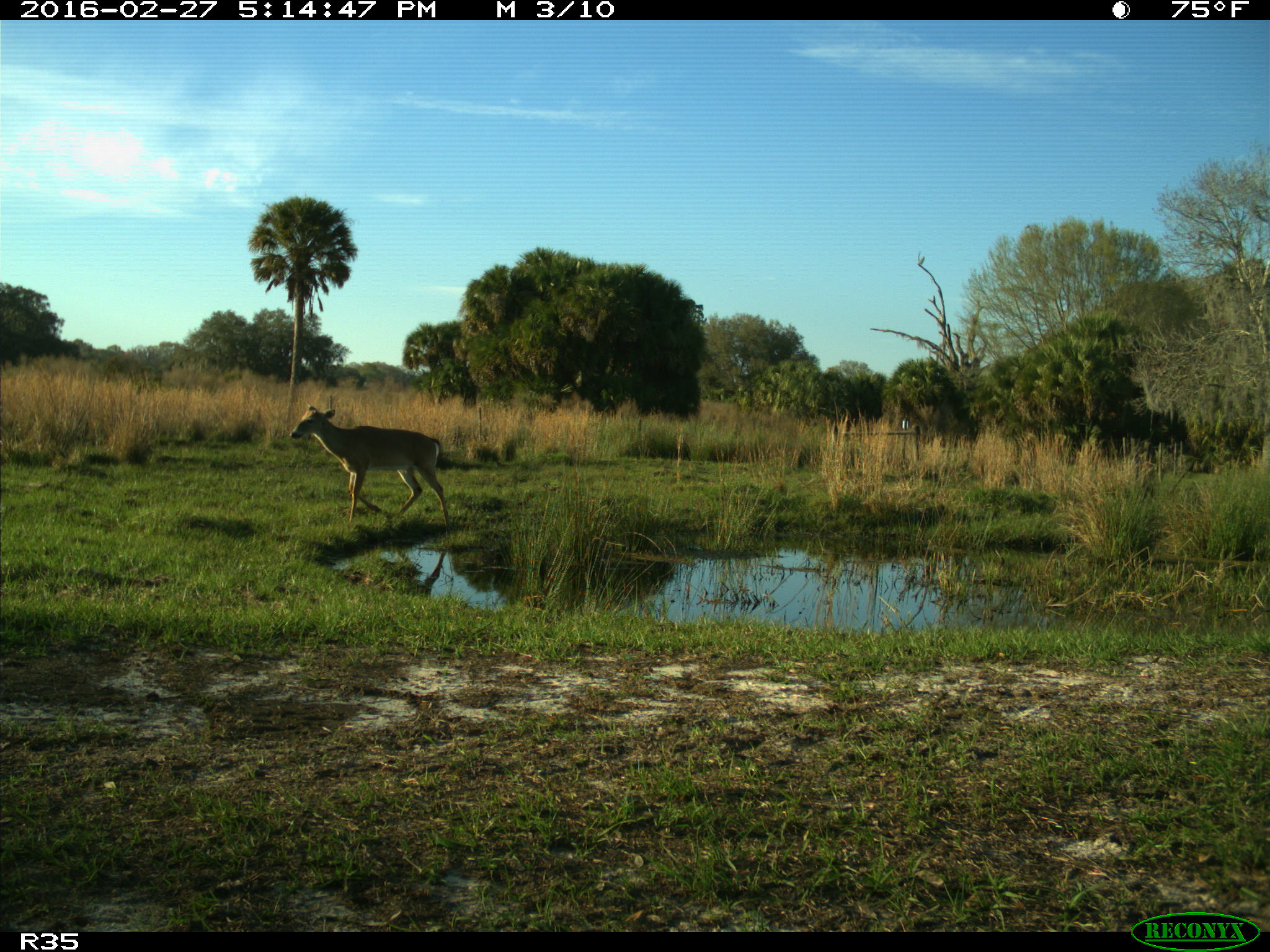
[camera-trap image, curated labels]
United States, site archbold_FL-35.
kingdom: Animalia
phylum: Chordata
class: Mammalia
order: Artiodactyla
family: Cervidae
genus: Odocoileus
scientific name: Odocoileus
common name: deer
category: unidentified deer